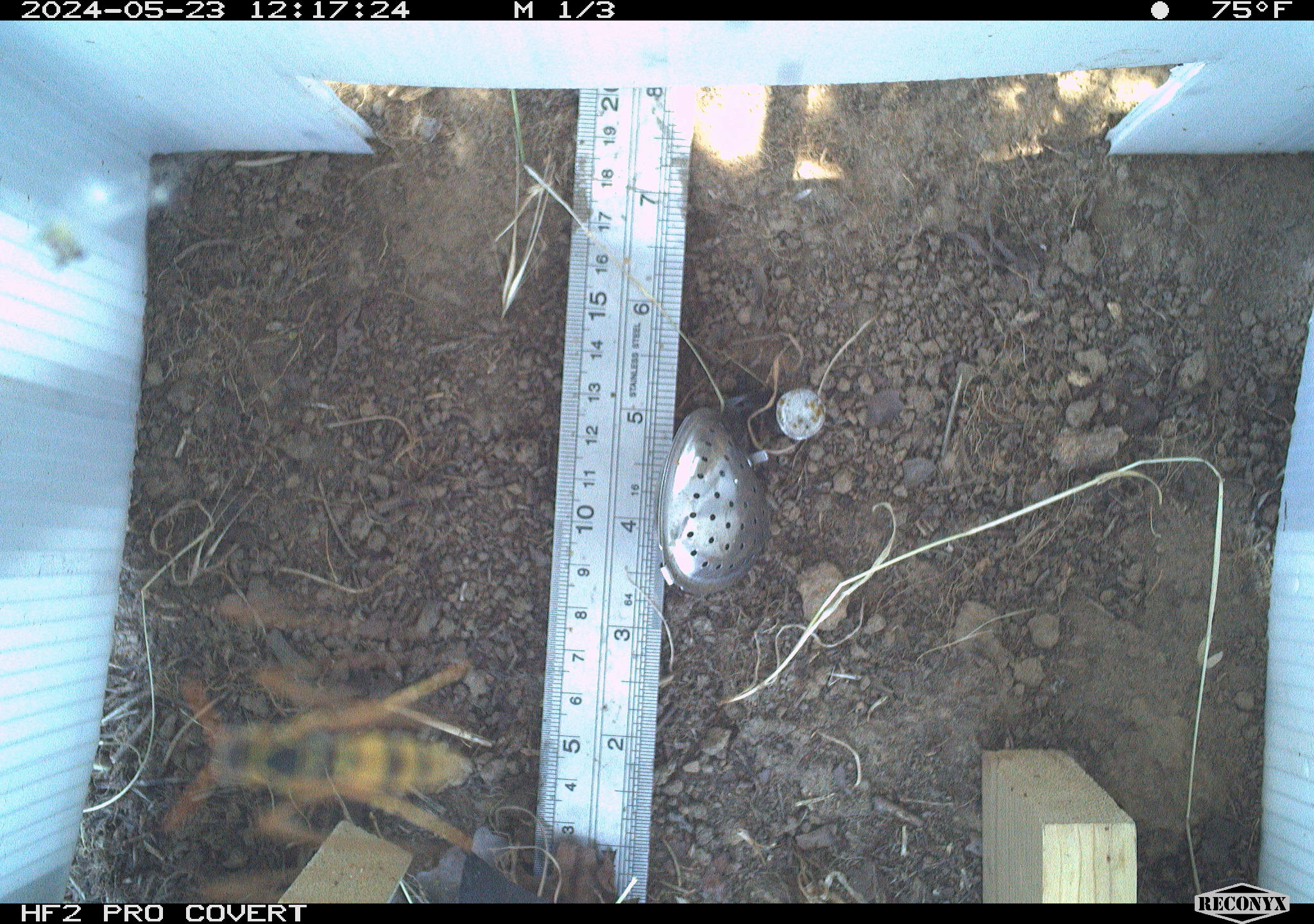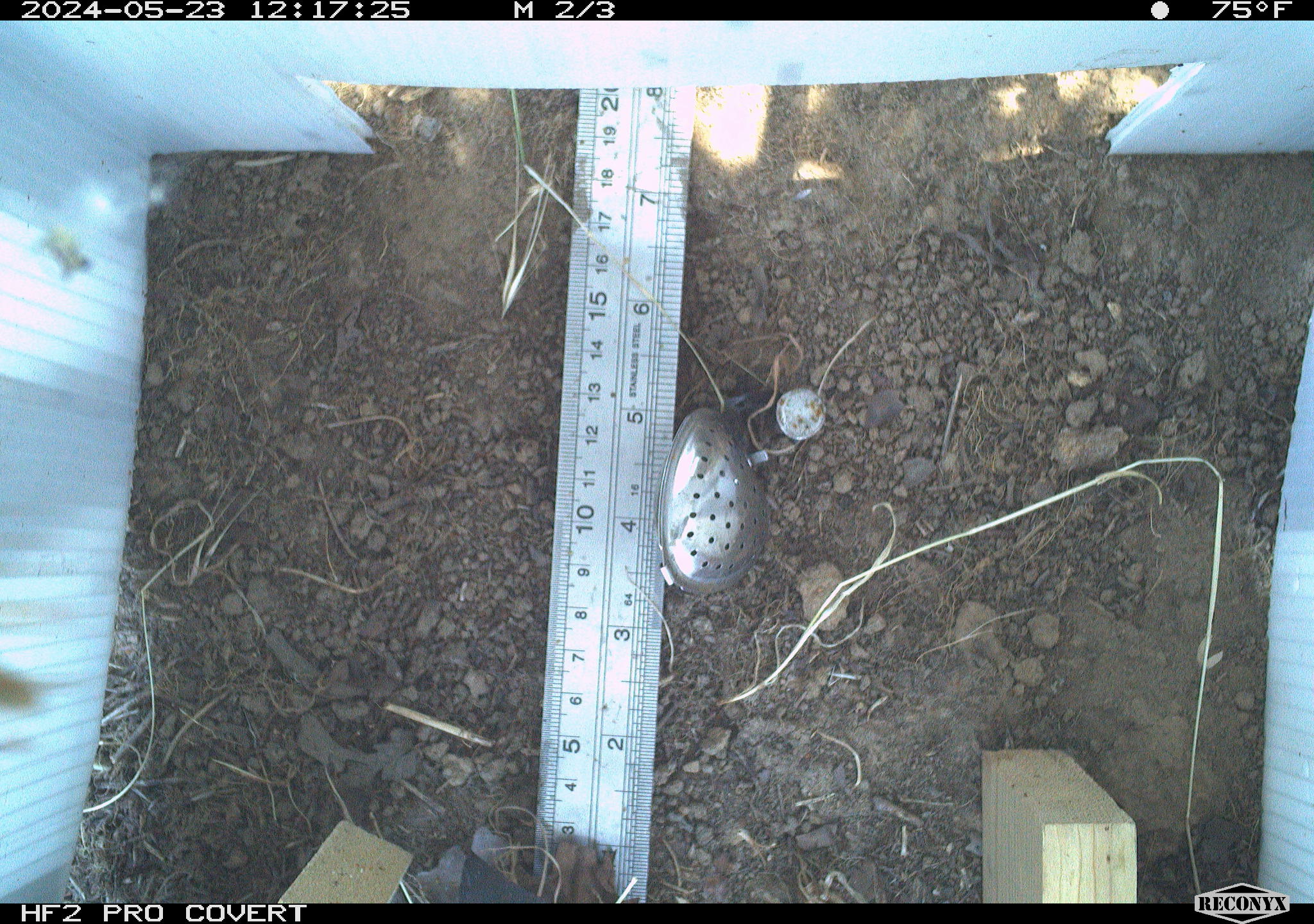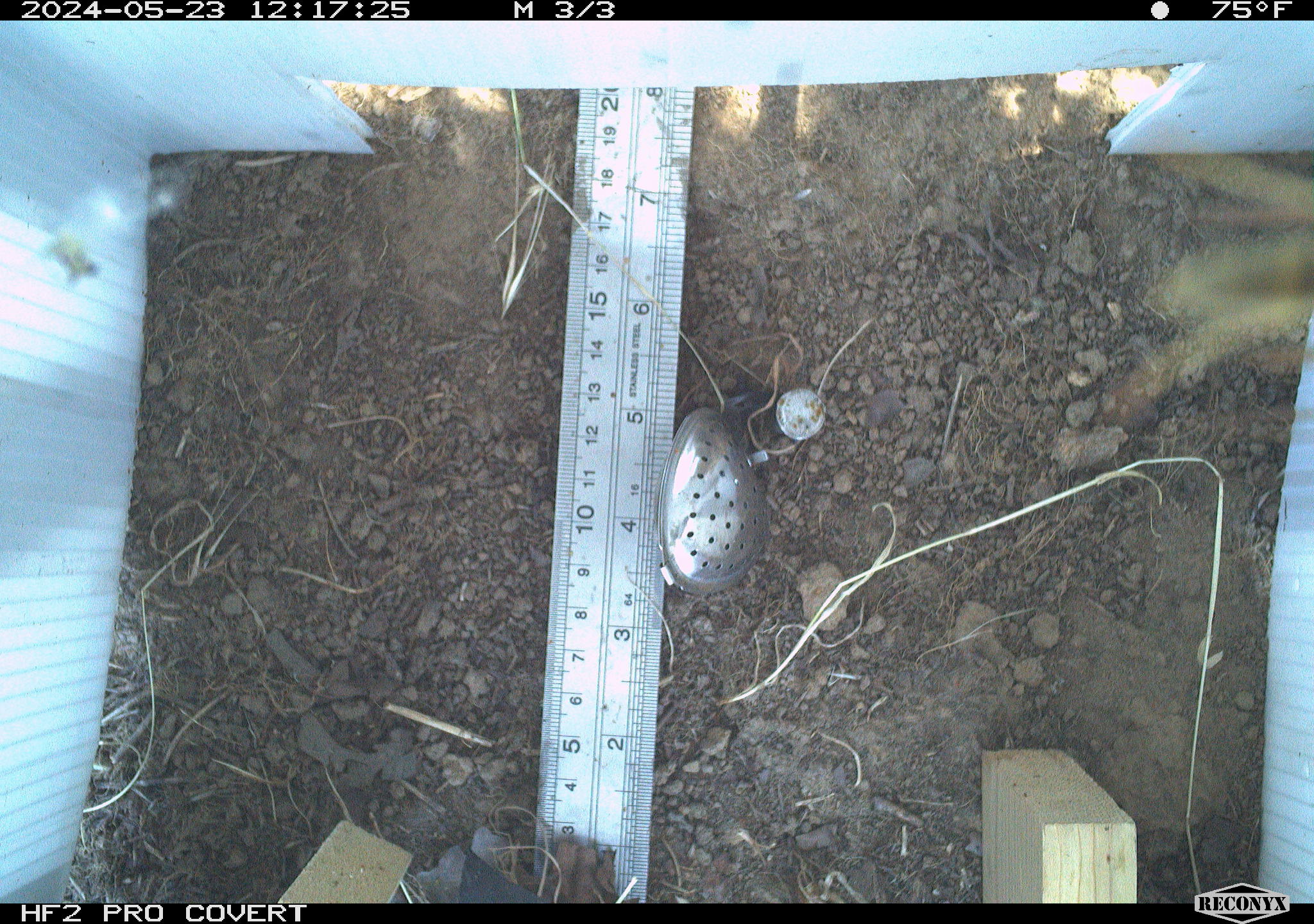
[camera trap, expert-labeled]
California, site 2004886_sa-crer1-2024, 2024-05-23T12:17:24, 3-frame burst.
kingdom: Animalia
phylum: Arthropoda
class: Insecta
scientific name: Insecta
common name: insect